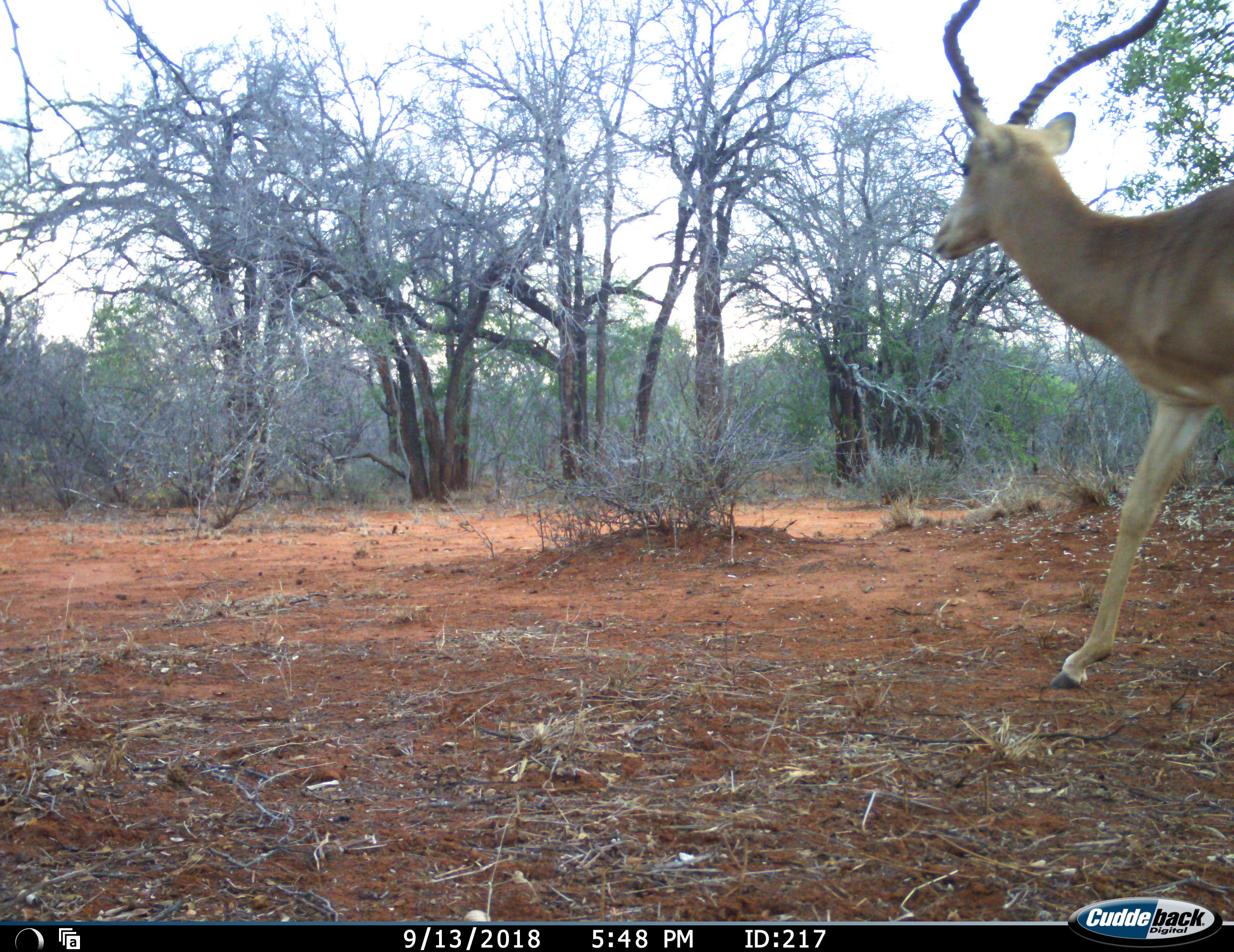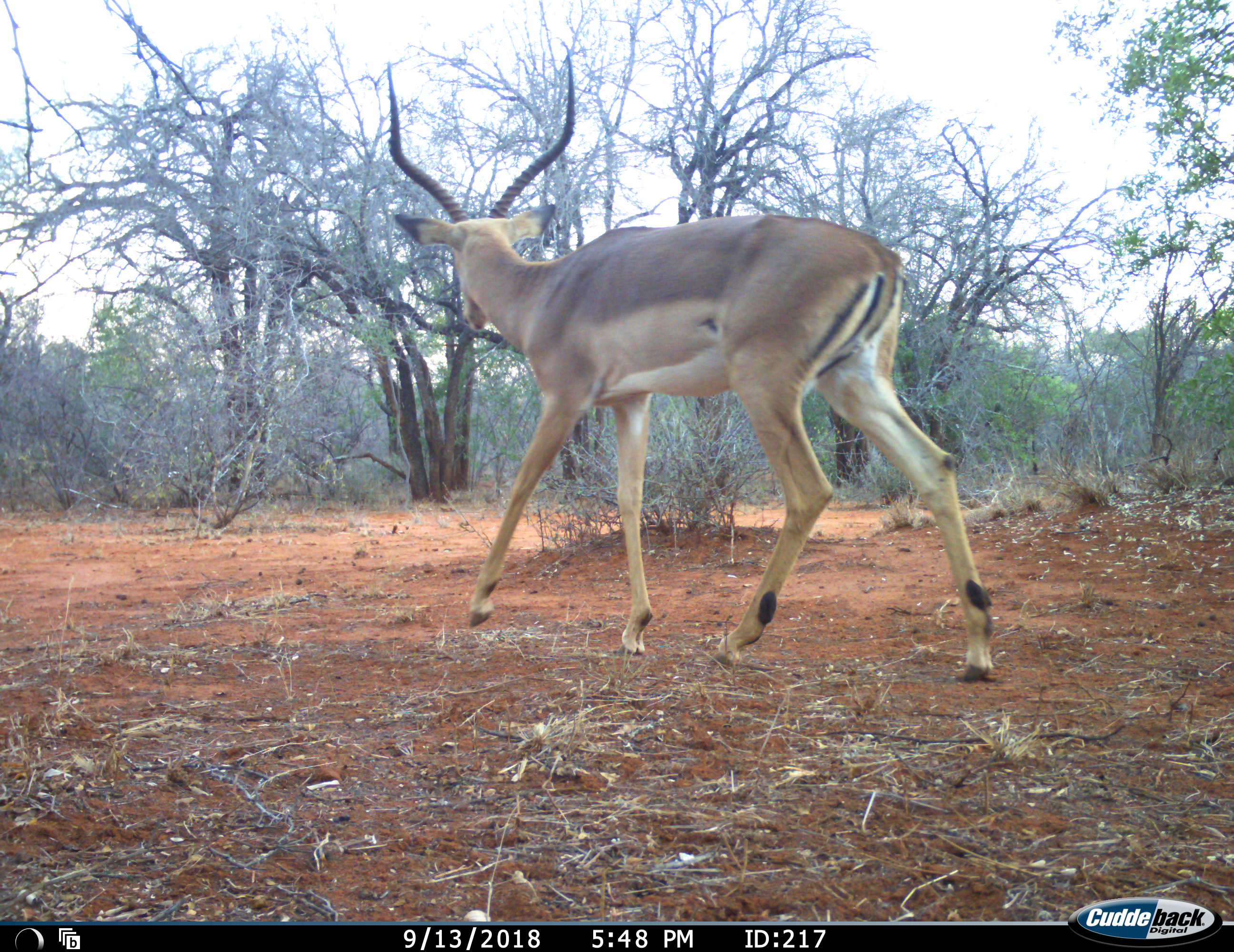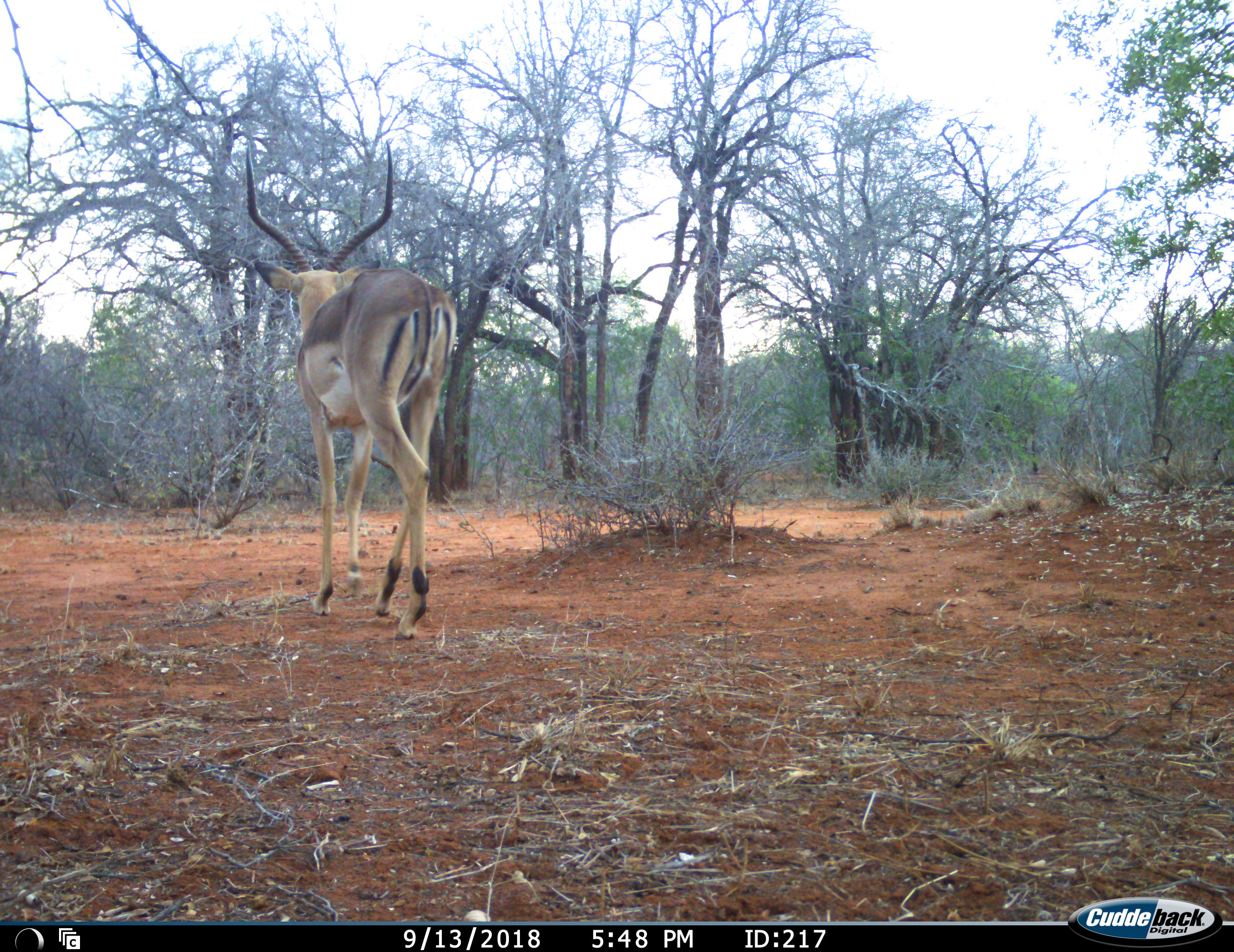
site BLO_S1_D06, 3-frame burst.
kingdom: Animalia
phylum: Chordata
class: Mammalia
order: Artiodactyla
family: Bovidae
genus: Aepyceros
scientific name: Aepyceros melampus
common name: impala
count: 1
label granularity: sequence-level